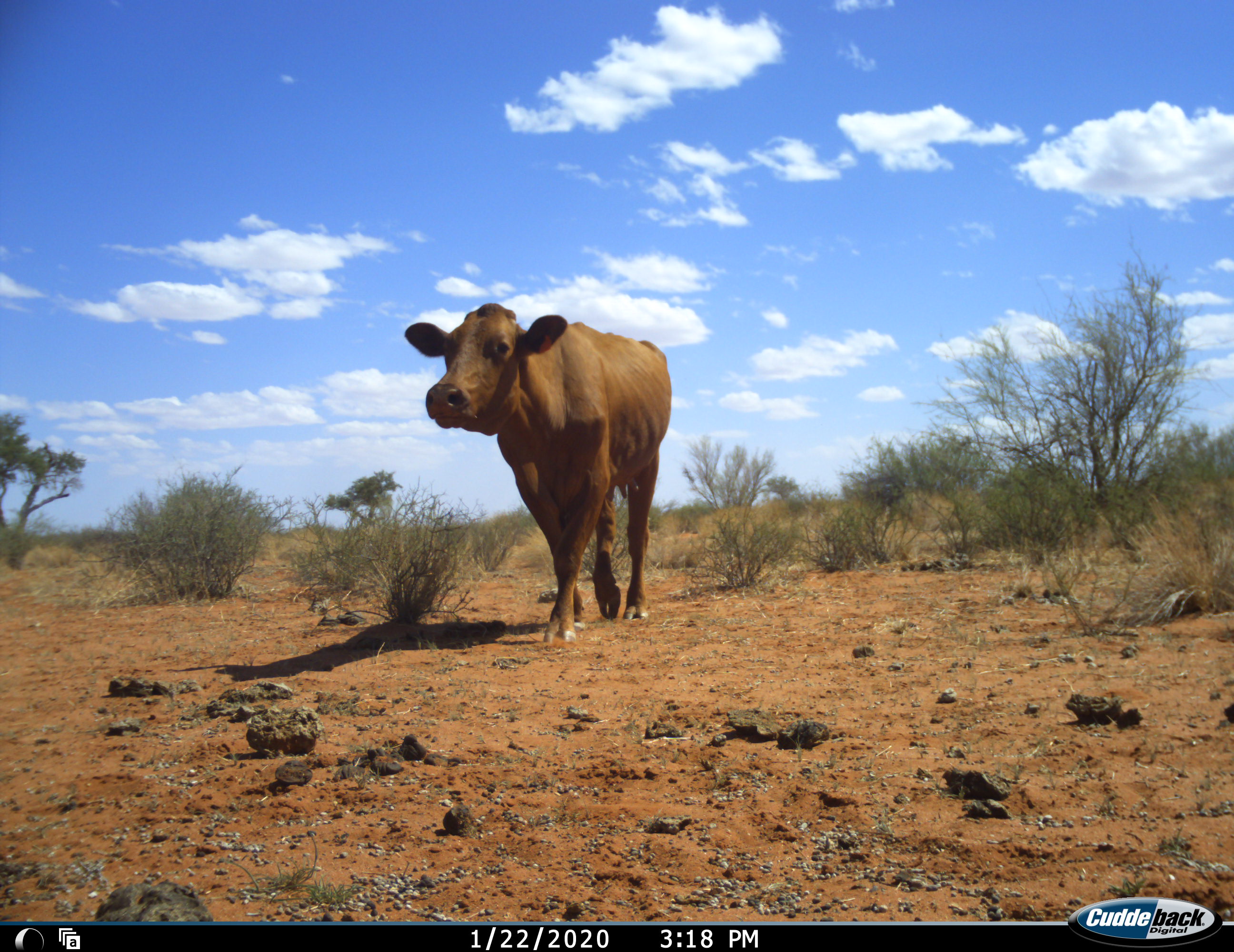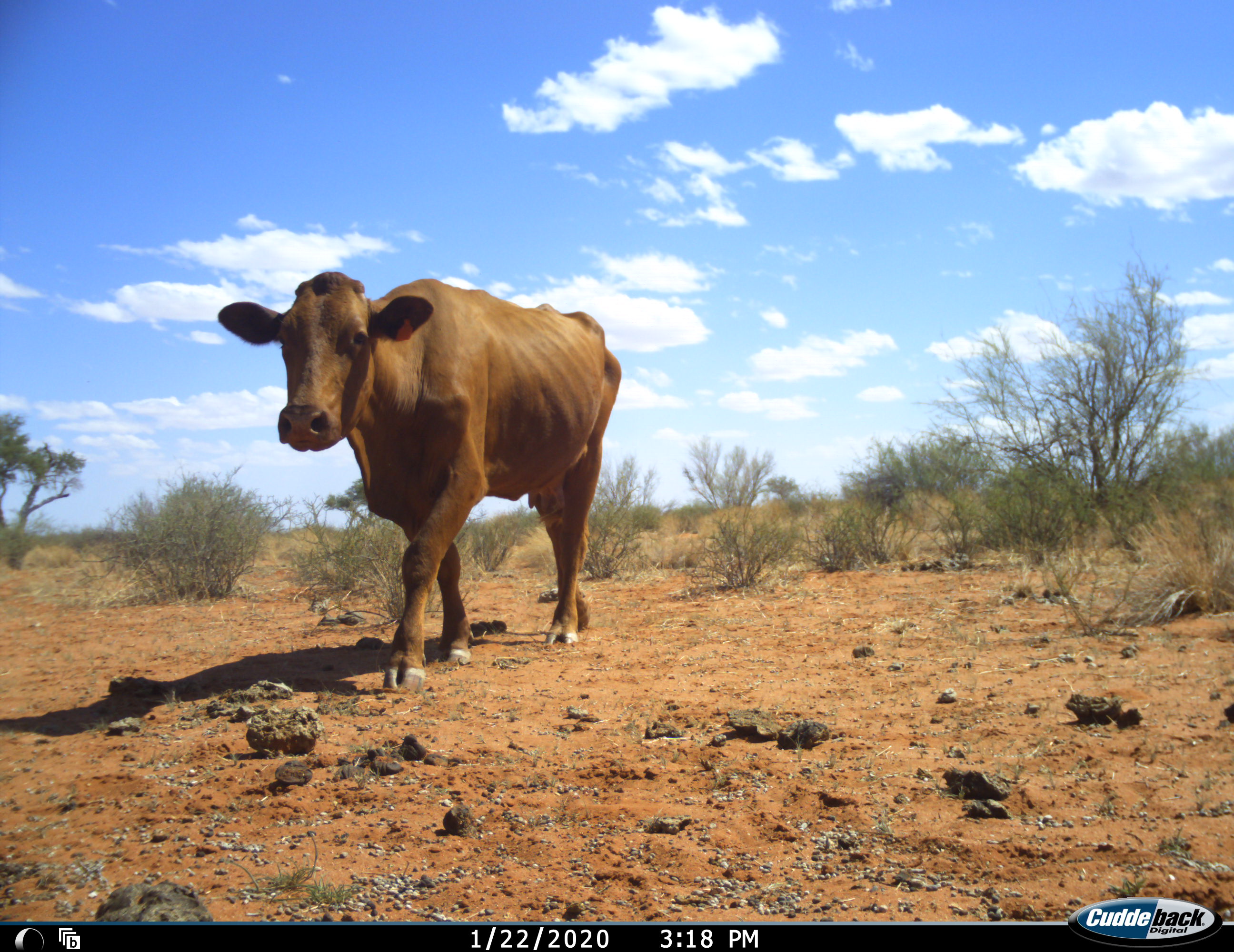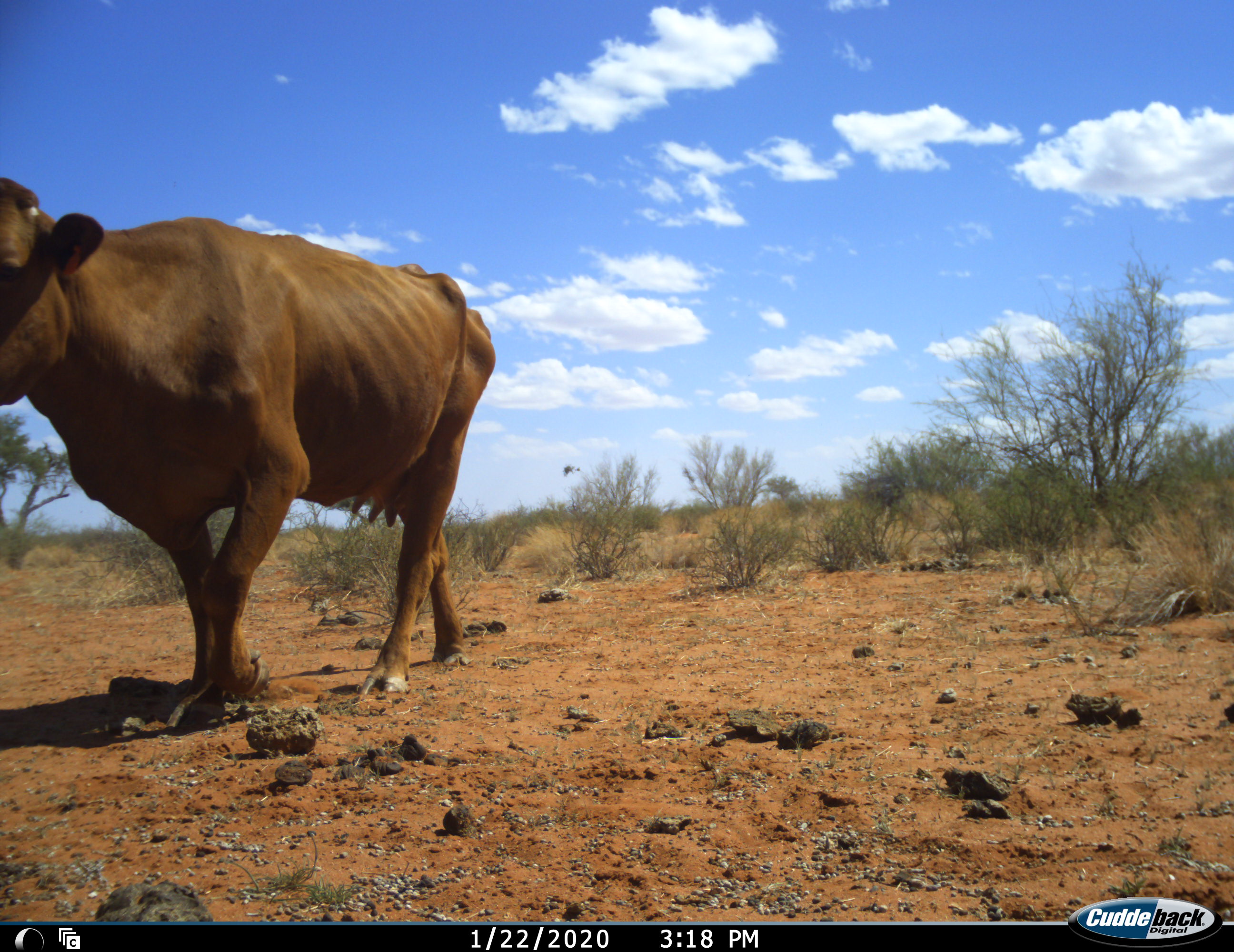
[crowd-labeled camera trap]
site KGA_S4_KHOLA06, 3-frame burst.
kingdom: Animalia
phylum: Chordata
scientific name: Vertebrata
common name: domestic animal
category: domesticanimal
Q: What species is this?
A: Domesticanimal (domestic animal) (Vertebrata).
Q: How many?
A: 1.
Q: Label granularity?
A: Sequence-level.